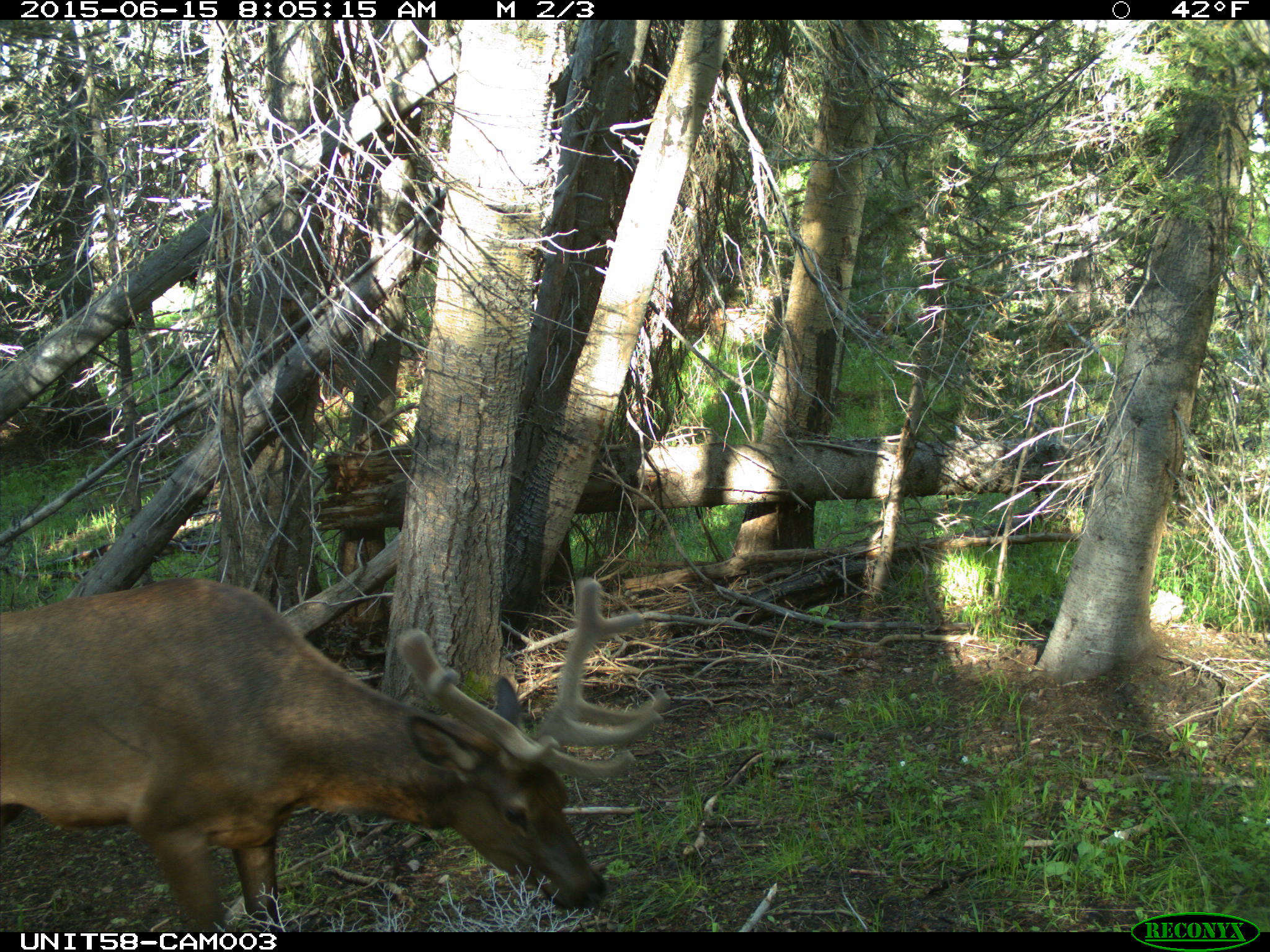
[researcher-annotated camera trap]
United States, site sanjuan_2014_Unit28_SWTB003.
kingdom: Animalia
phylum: Chordata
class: Mammalia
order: Artiodactyla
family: Cervidae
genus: Cervus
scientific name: Cervus elaphus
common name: red deer